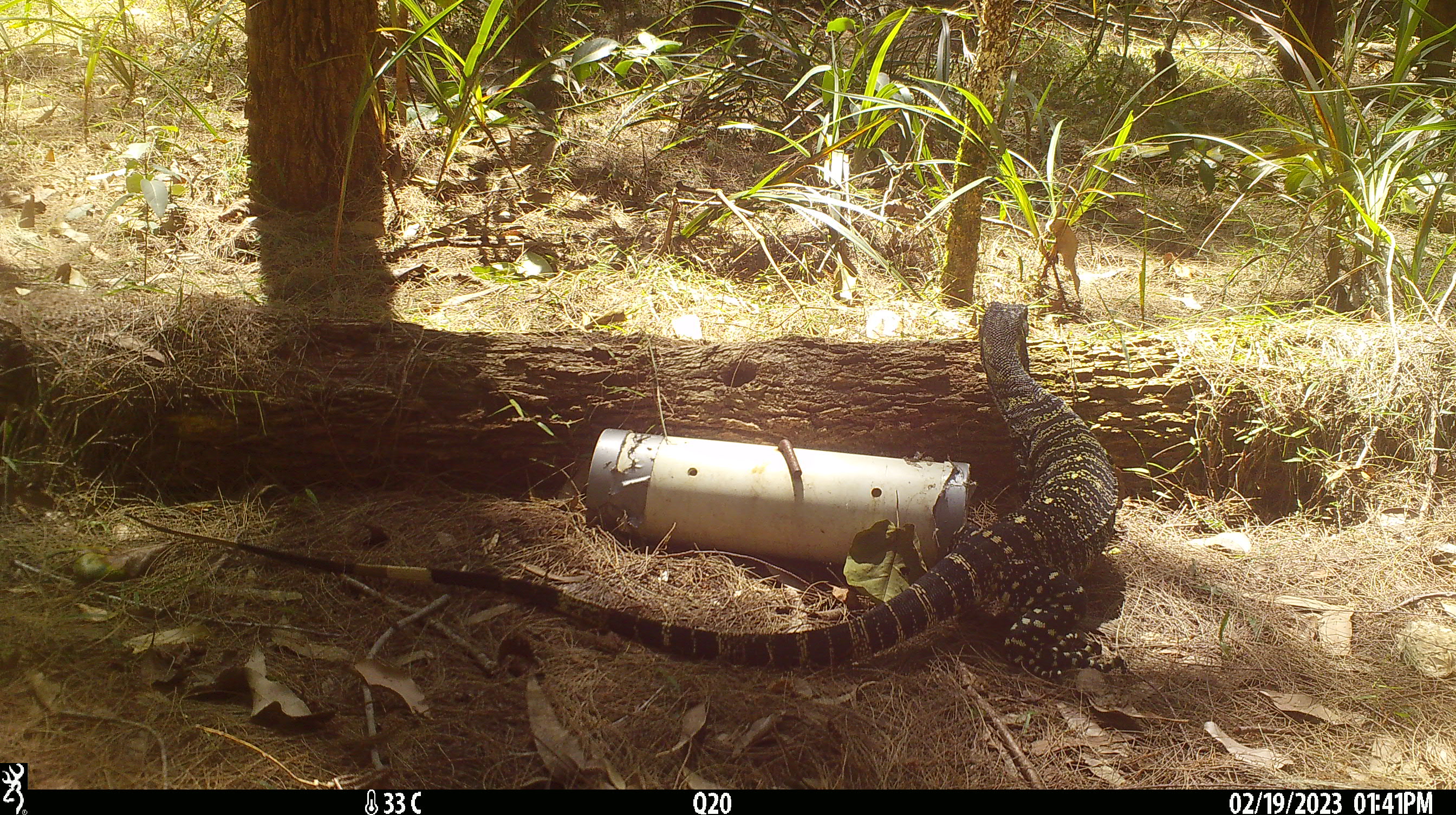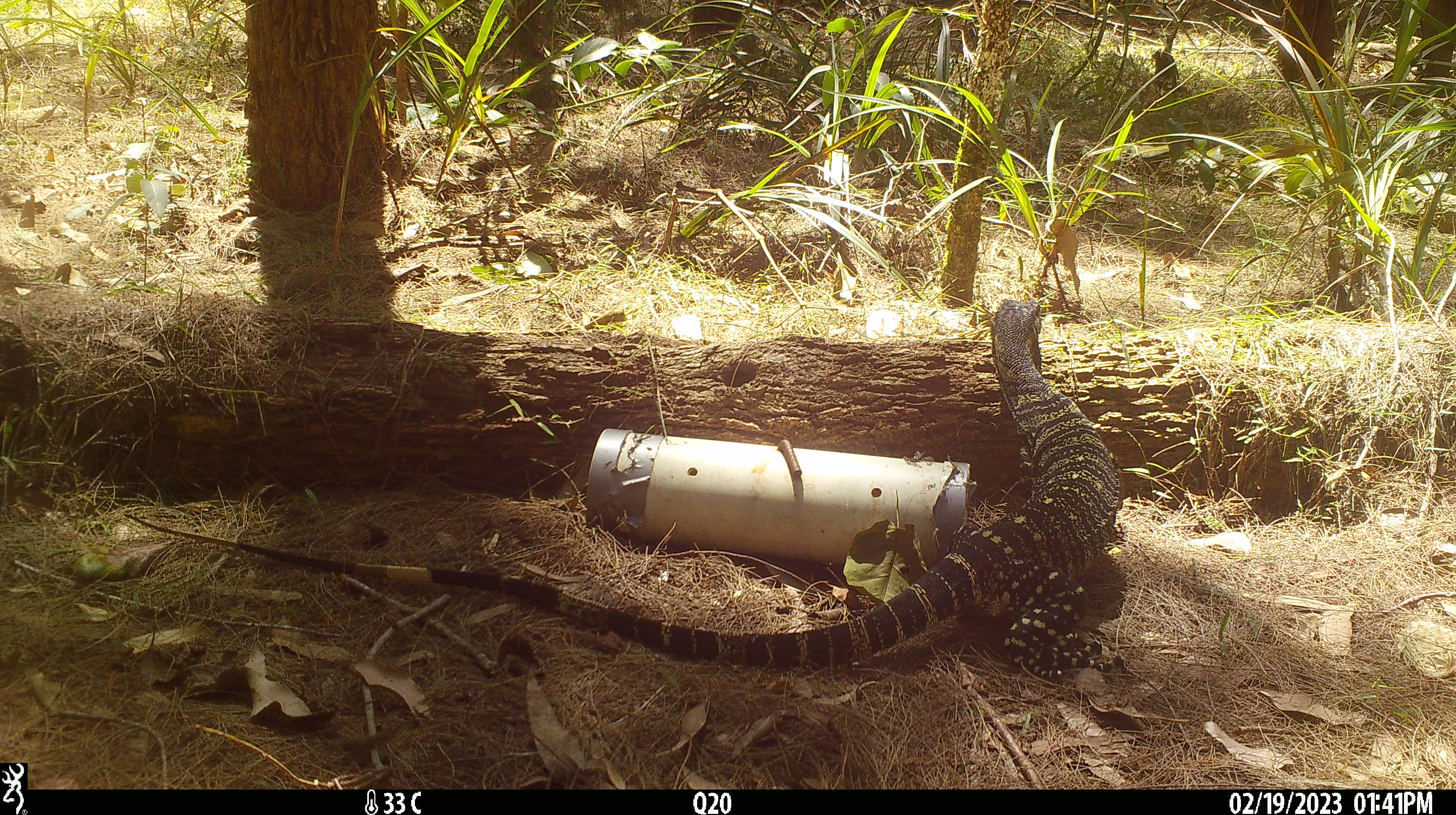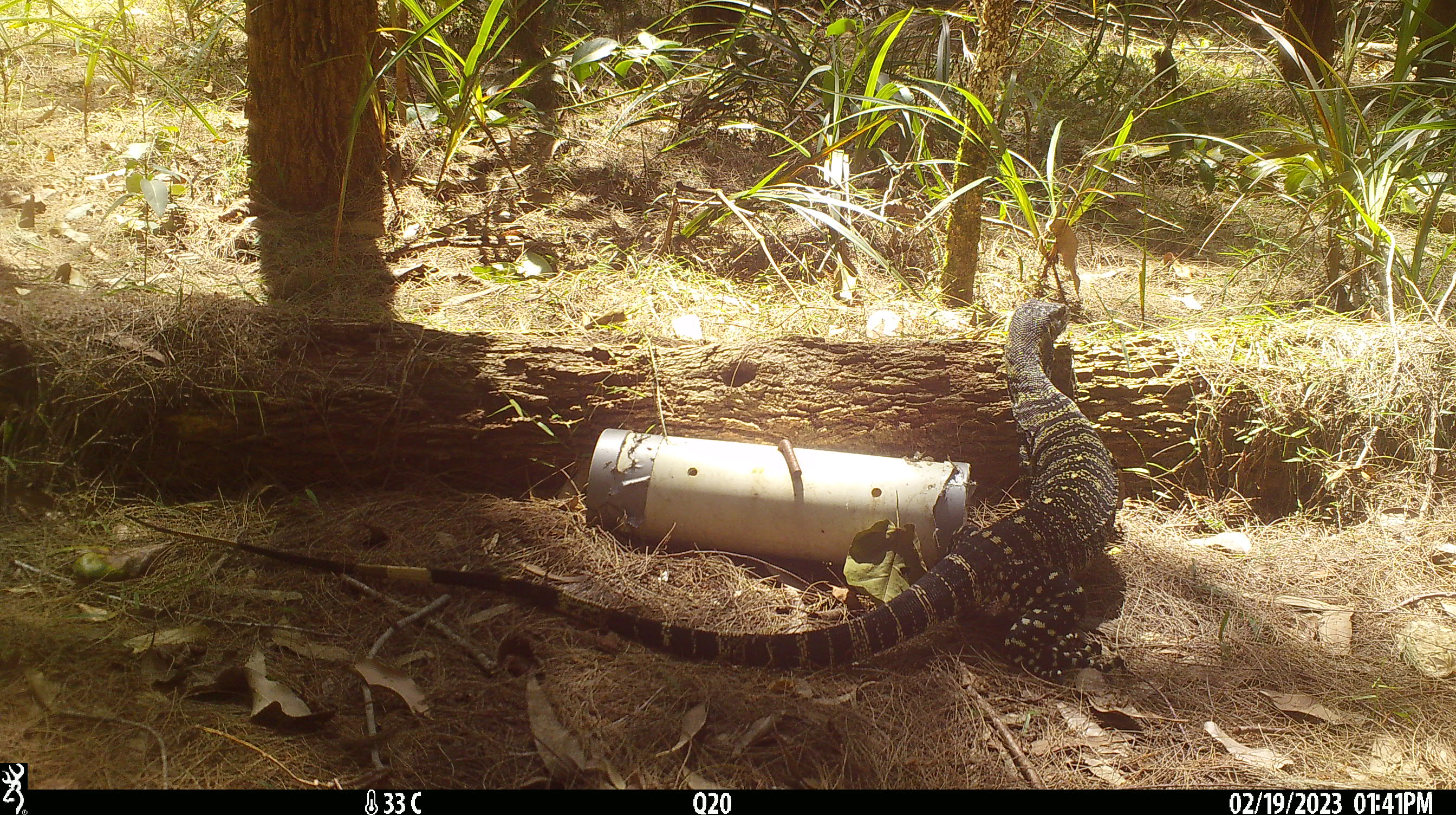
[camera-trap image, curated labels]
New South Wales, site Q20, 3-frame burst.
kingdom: Animalia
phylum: Chordata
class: Reptilia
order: Squamata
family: Varanidae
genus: Varanus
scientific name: Varanus varius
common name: lace monitor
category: goanna